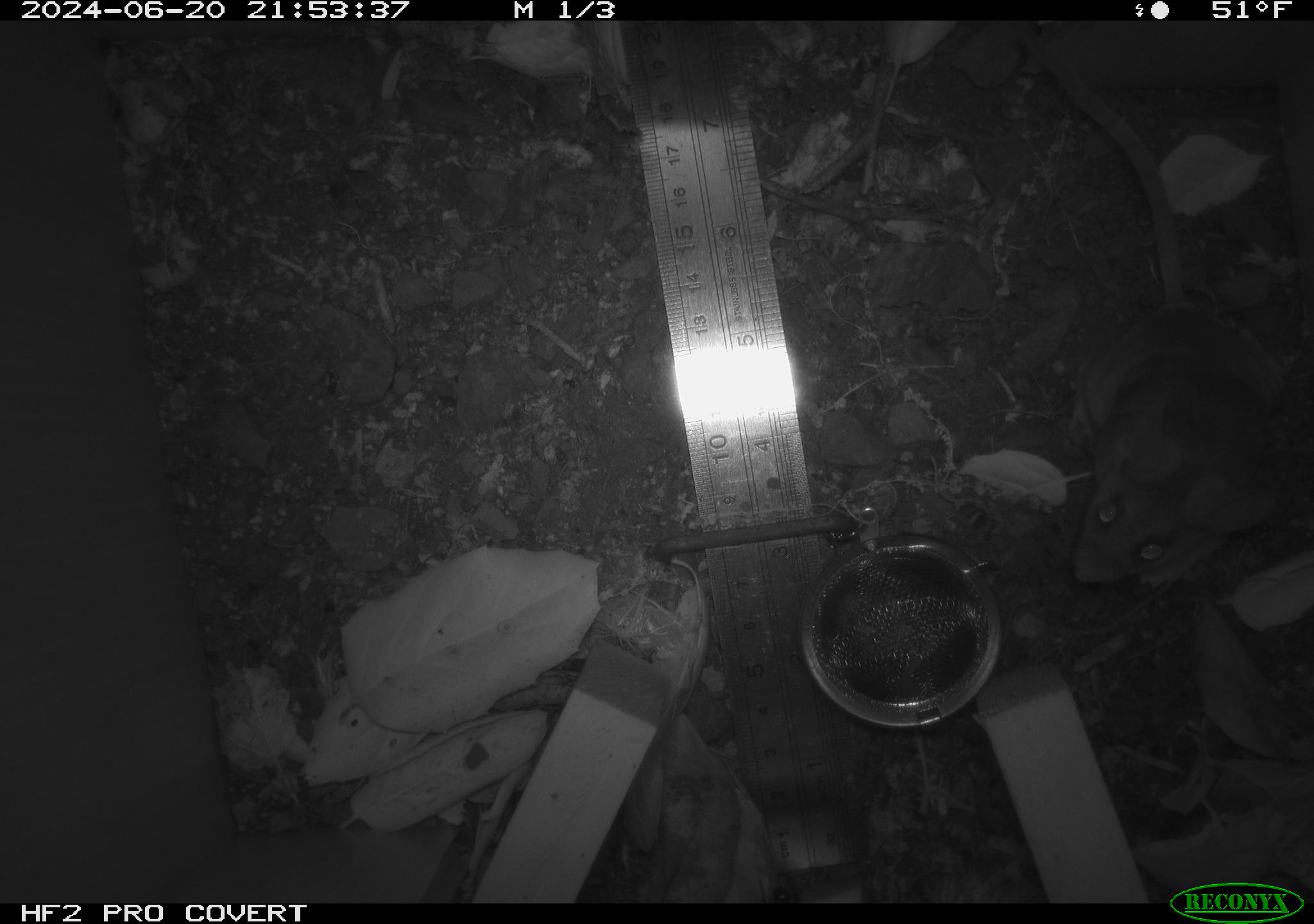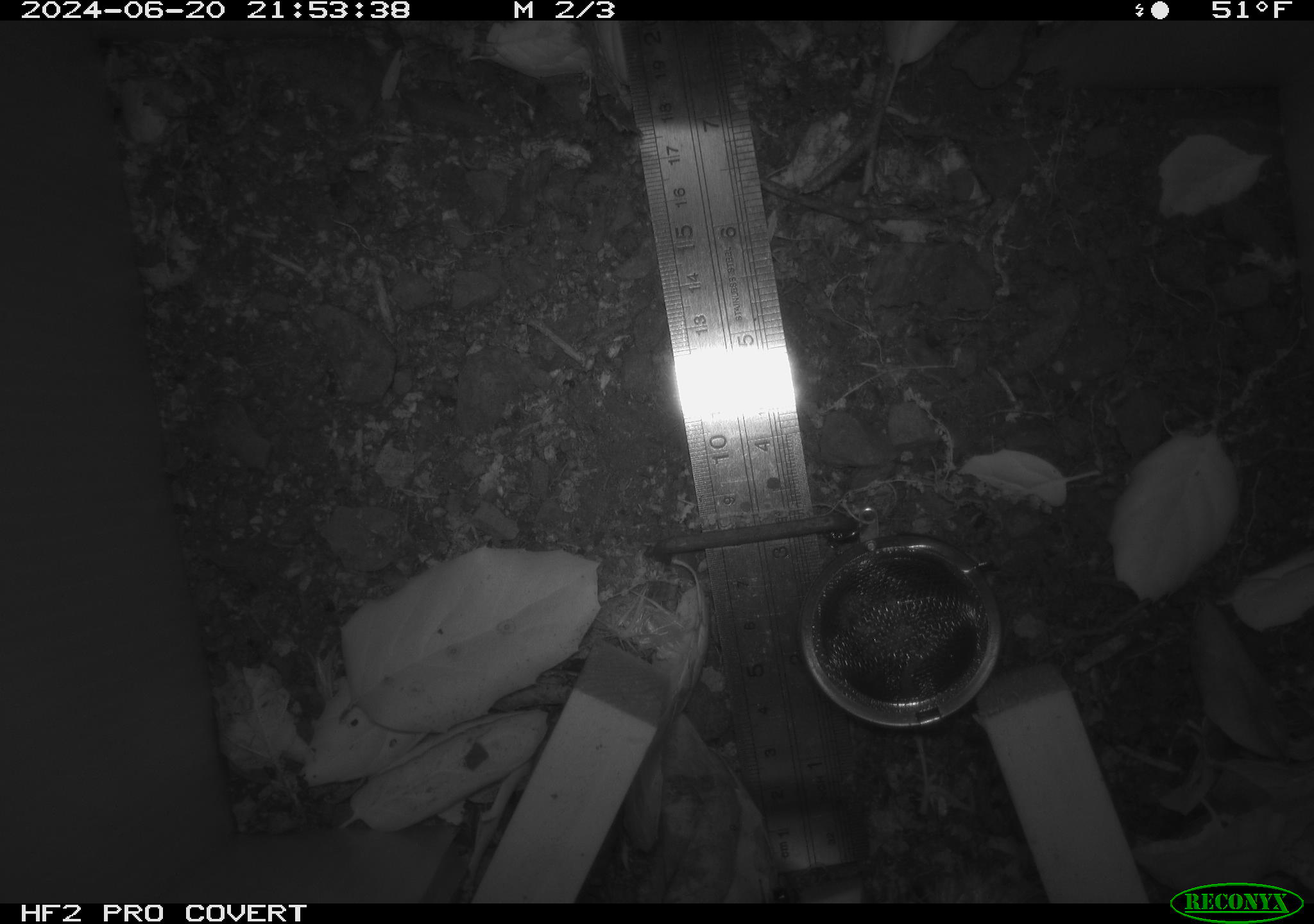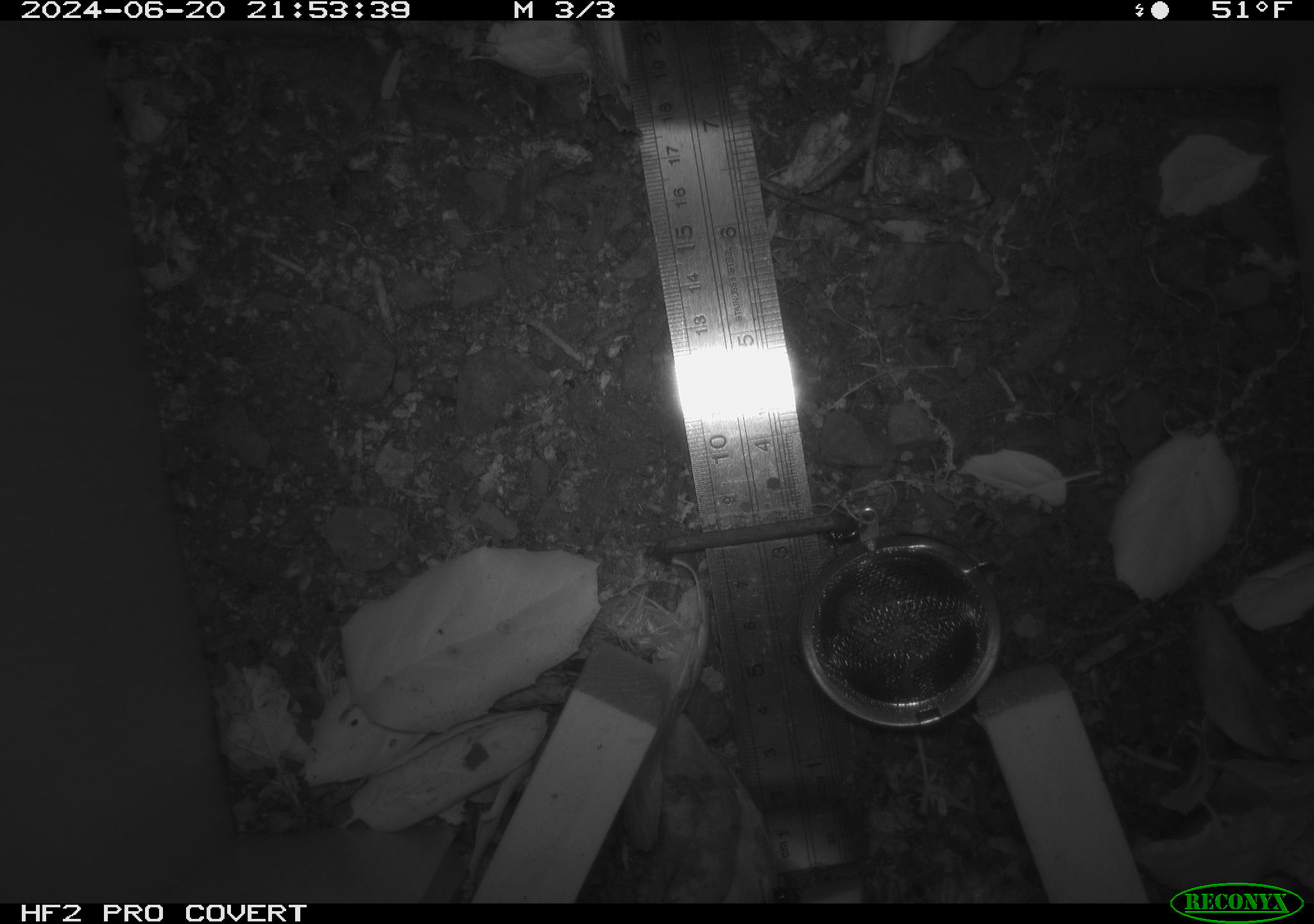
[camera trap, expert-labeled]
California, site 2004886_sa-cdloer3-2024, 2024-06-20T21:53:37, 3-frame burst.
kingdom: Animalia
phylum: Chordata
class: Mammalia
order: Rodentia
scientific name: Rodentia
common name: rodent